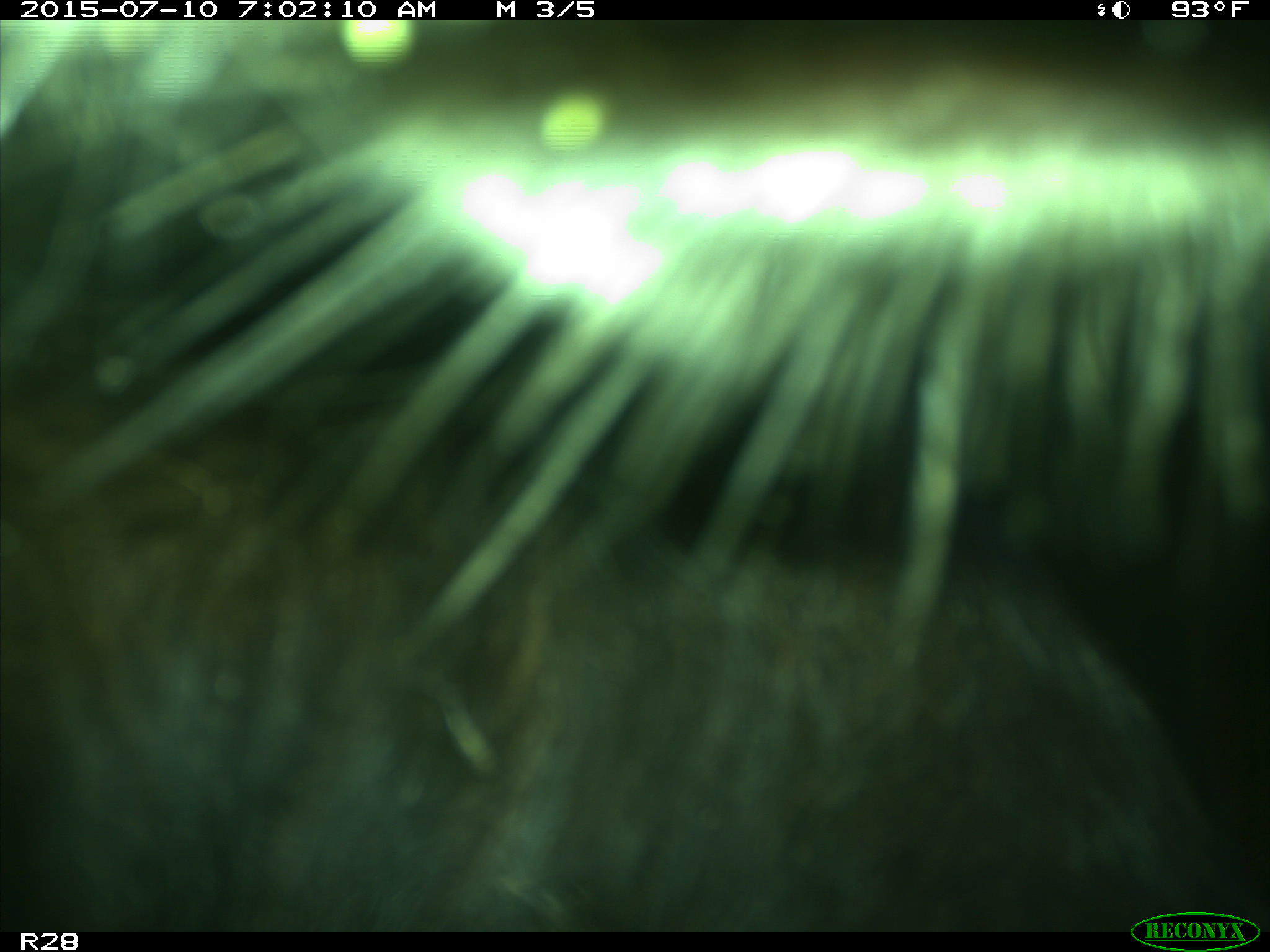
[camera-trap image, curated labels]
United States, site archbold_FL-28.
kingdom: Animalia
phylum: Chordata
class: Mammalia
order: Artiodactyla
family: Bovidae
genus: Bos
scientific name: Bos taurus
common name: domestic cow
Bos taurus (domestic cow).